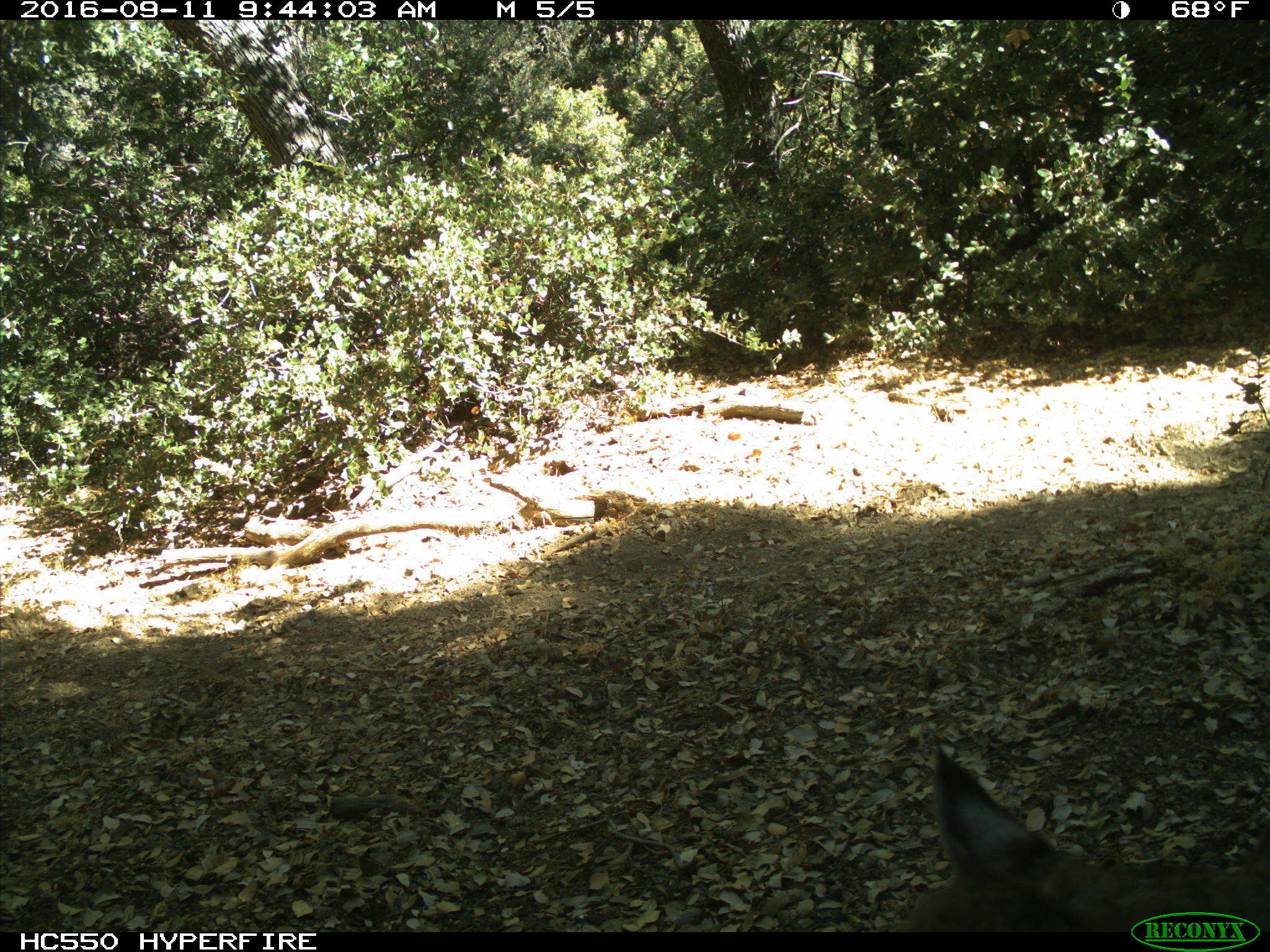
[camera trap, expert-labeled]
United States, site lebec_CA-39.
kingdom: Animalia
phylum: Chordata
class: Mammalia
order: Carnivora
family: Felidae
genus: Lynx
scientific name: Lynx rufus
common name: bobcat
Lynx rufus (bobcat).